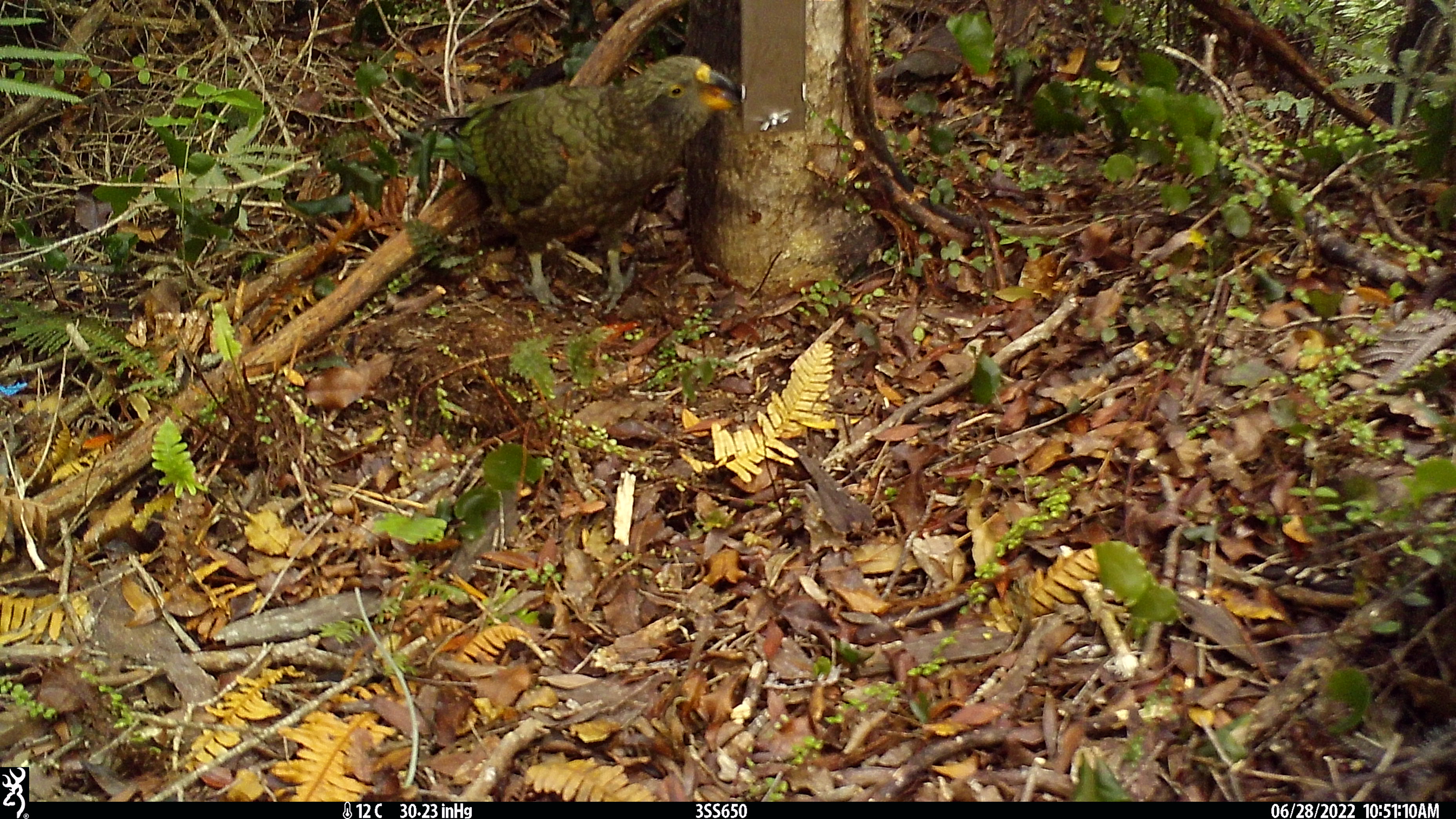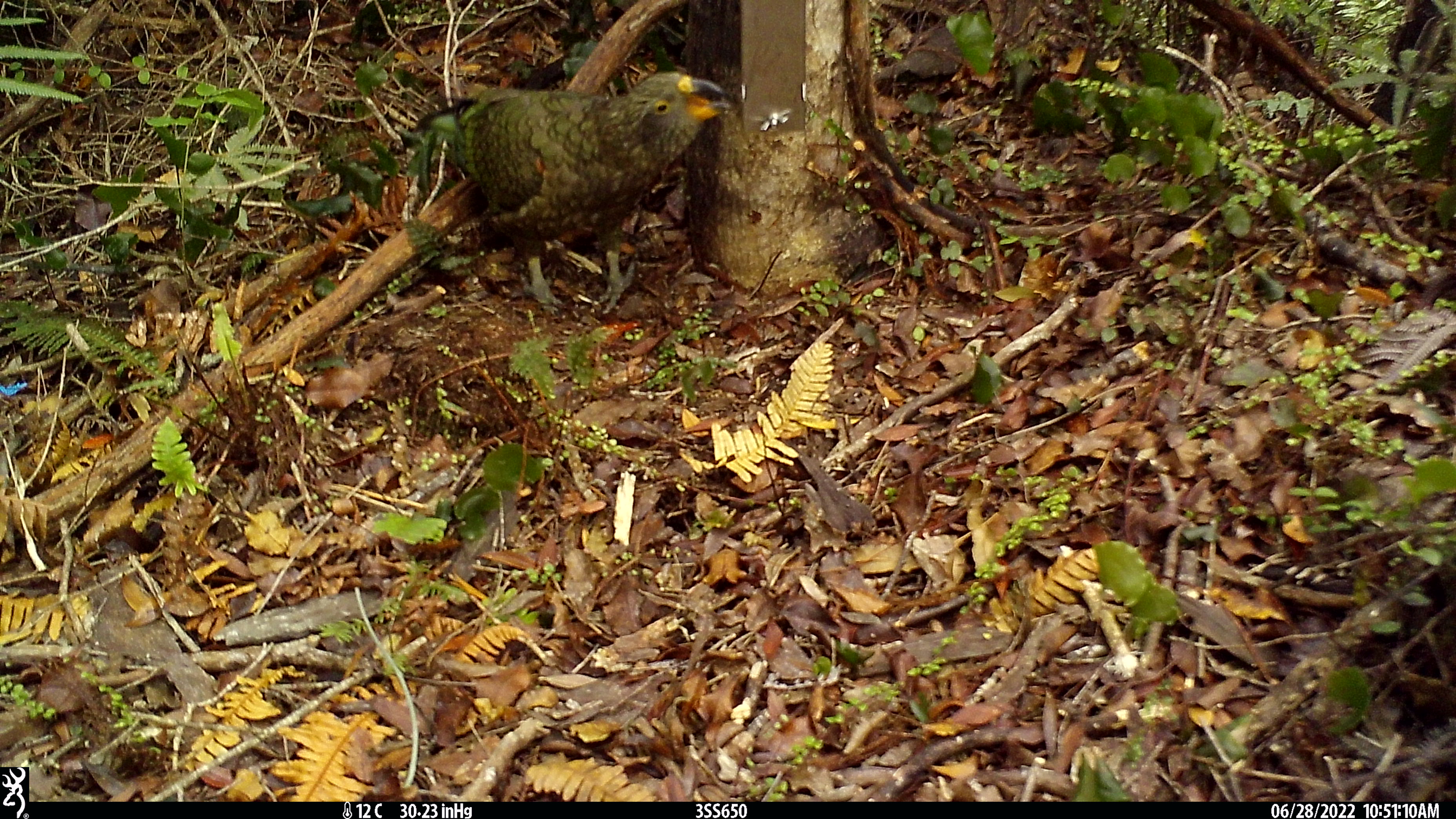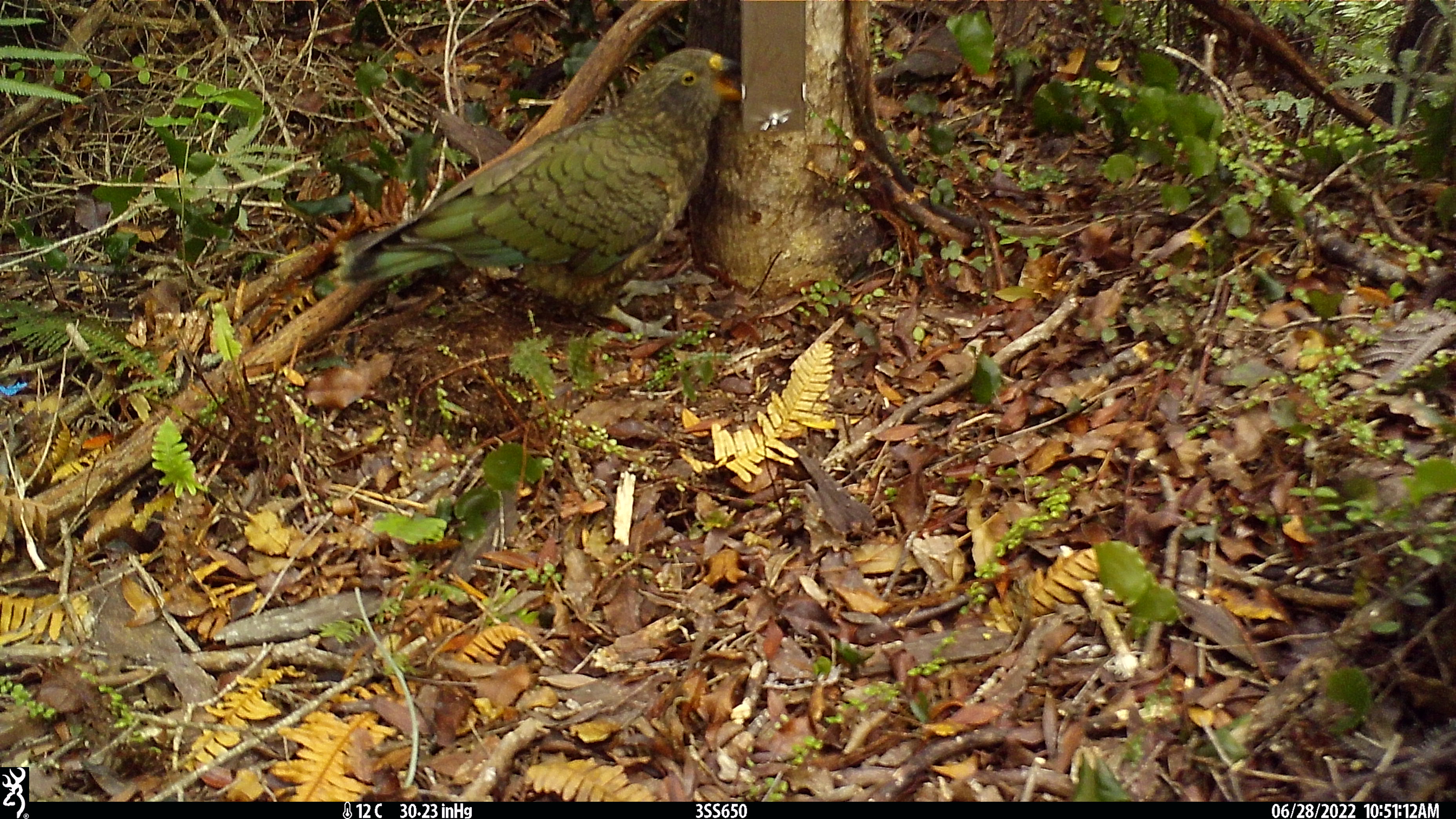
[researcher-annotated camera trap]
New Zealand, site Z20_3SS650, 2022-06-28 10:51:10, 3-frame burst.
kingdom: Animalia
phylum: Chordata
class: Aves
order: Psittaciformes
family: Strigopidae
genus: Nestor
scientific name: Nestor notabilis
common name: kea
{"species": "kea (Nestor notabilis)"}